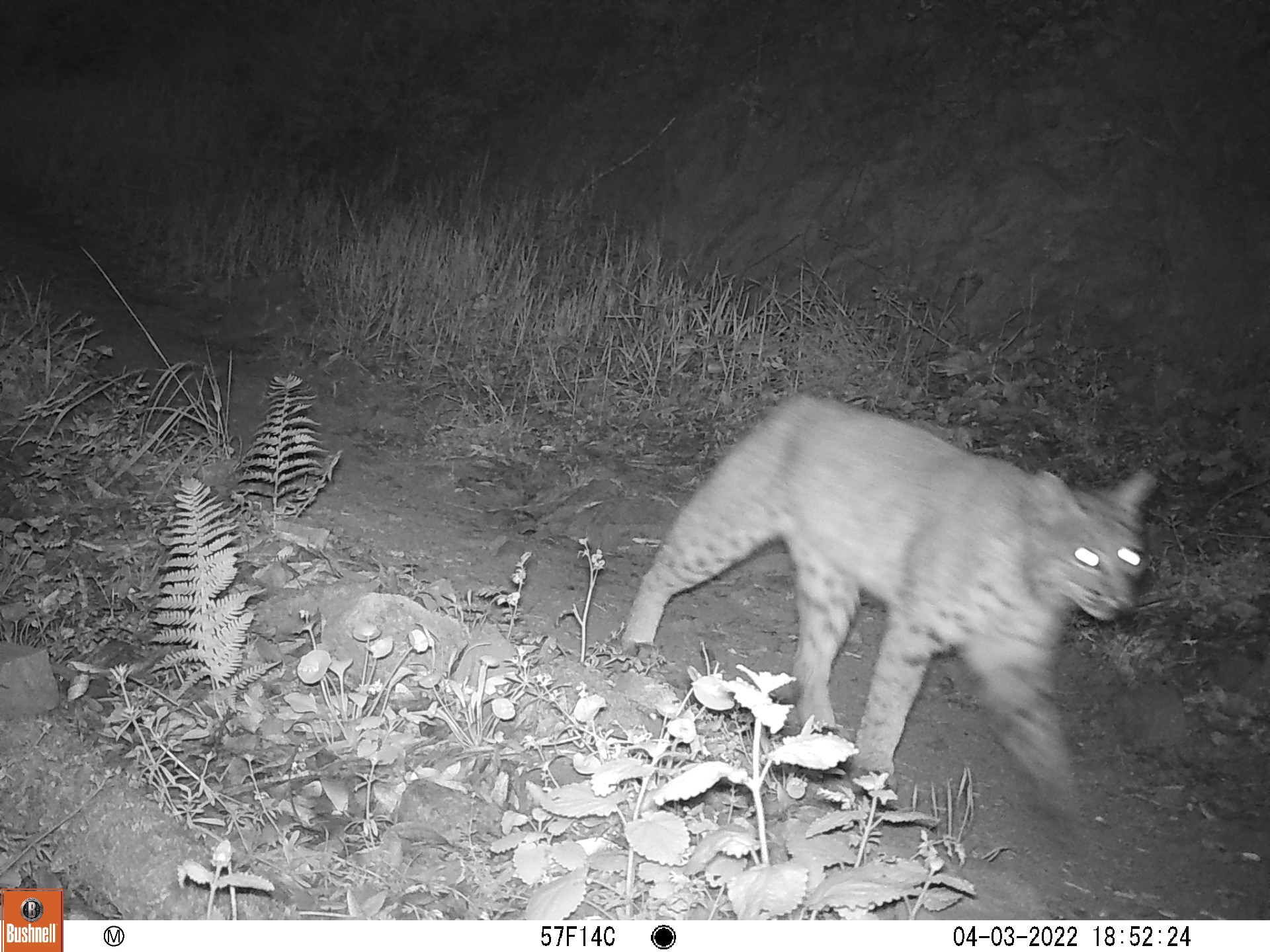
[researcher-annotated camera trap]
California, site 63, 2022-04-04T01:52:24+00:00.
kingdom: Animalia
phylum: Chordata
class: Mammalia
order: Carnivora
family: Felidae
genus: Lynx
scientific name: Lynx rufus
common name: bobcat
Bobcat (Lynx rufus).